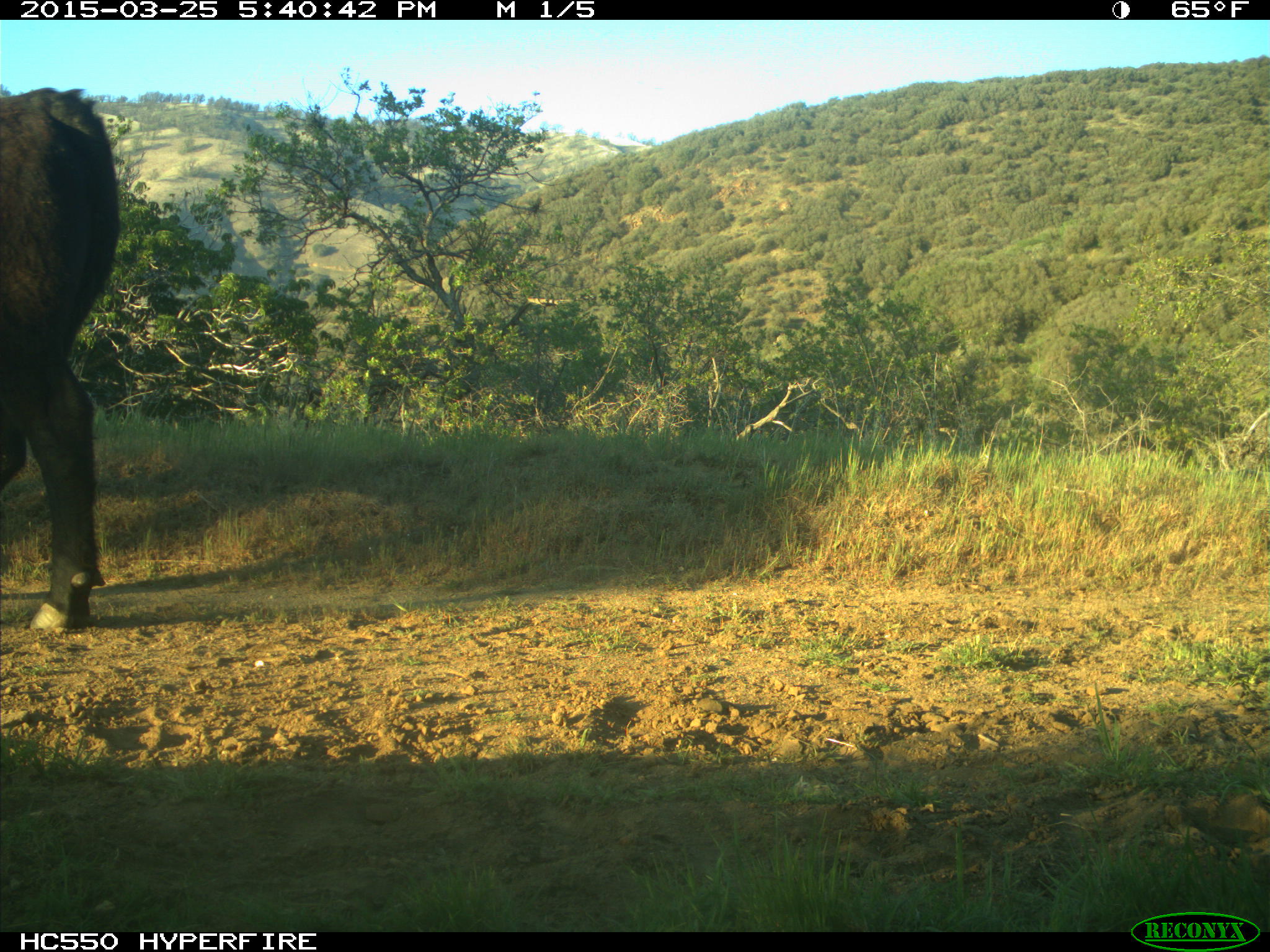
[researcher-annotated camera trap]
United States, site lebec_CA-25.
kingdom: Animalia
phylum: Chordata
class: Mammalia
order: Artiodactyla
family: Bovidae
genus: Bos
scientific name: Bos taurus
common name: domestic cow